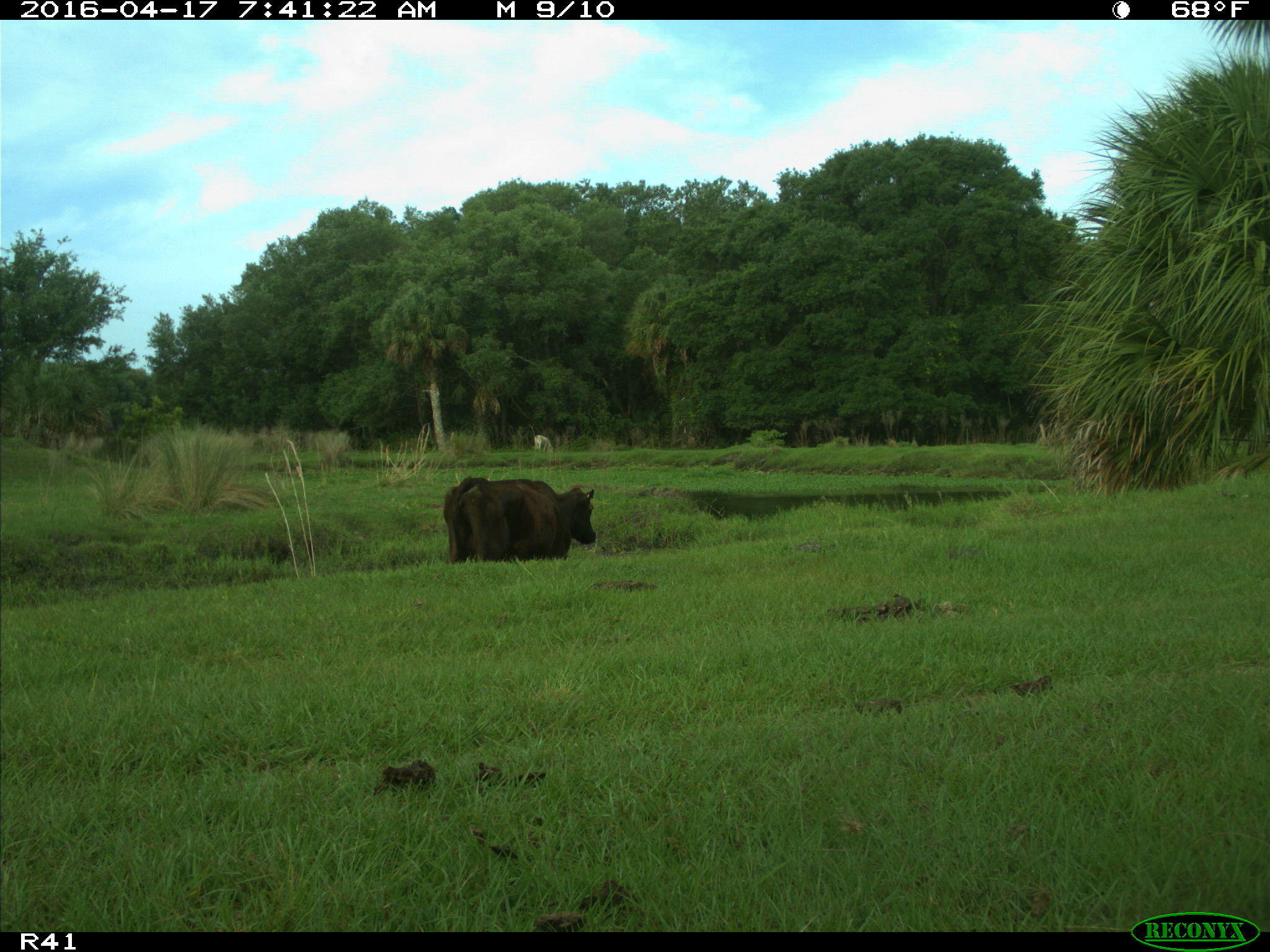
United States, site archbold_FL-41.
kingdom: Animalia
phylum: Chordata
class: Mammalia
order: Artiodactyla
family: Bovidae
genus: Bos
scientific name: Bos taurus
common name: domestic cow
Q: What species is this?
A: Bos taurus (domestic cow).